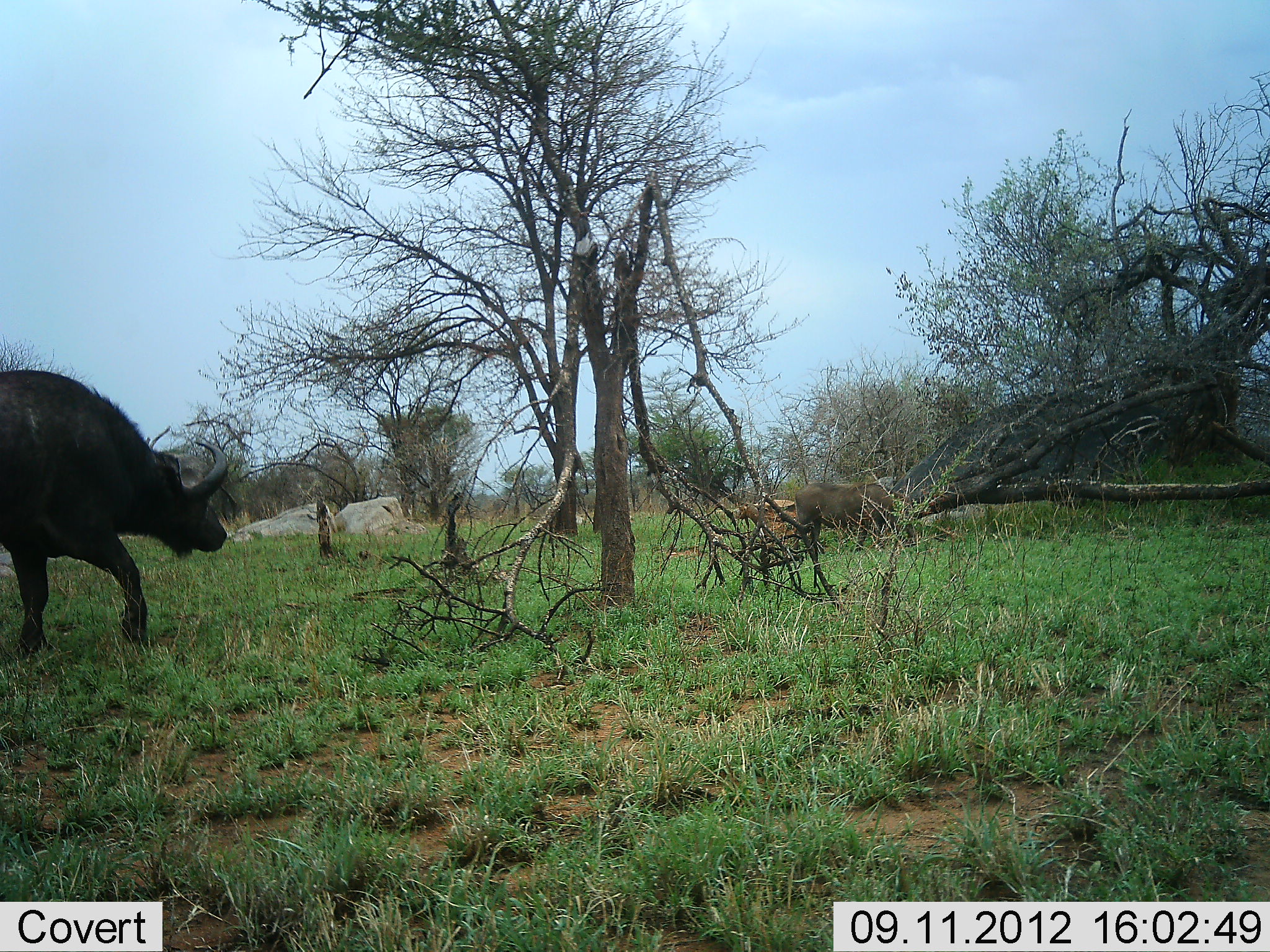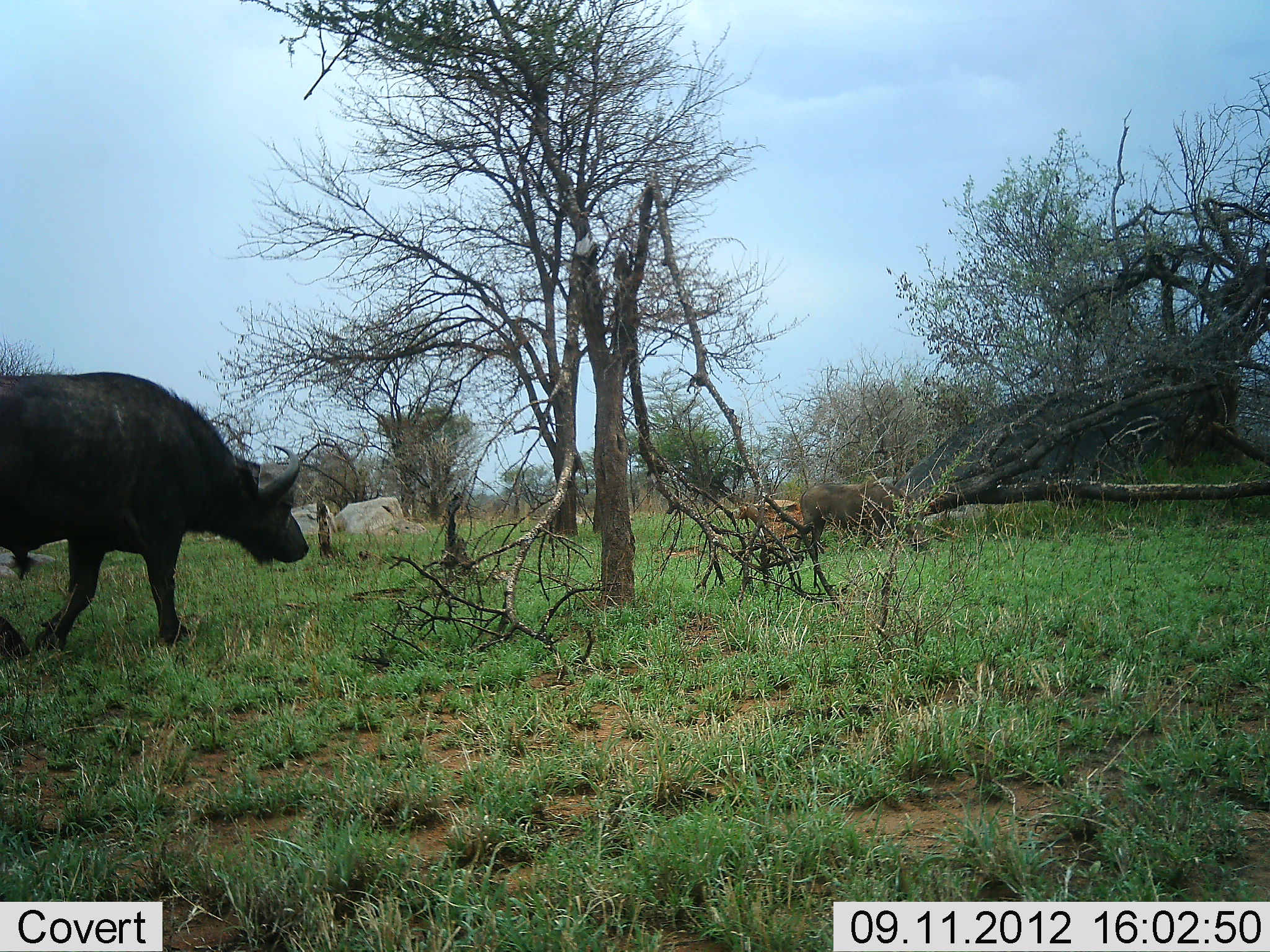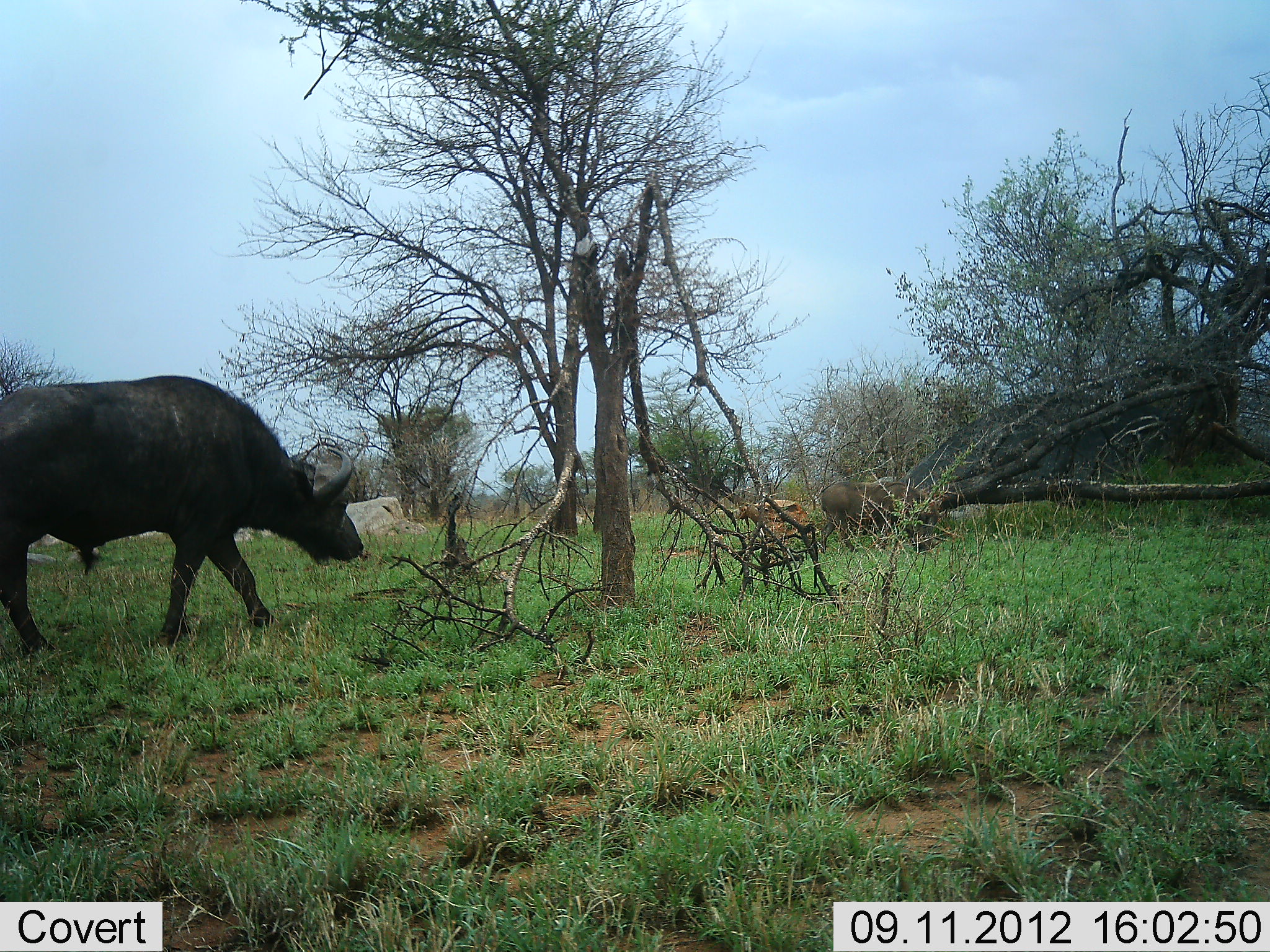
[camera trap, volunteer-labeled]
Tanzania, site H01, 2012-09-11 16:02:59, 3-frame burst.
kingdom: Animalia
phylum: Chordata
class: Mammalia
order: Artiodactyla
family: Bovidae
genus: Syncerus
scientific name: Syncerus caffer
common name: cape buffalo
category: buffalo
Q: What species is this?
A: Buffalo (cape buffalo) (Syncerus caffer).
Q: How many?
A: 2.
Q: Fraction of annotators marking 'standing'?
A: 15%.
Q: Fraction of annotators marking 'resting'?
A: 0%.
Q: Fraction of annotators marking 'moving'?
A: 85%.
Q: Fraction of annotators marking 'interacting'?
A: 0%.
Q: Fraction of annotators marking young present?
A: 8%.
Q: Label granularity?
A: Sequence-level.